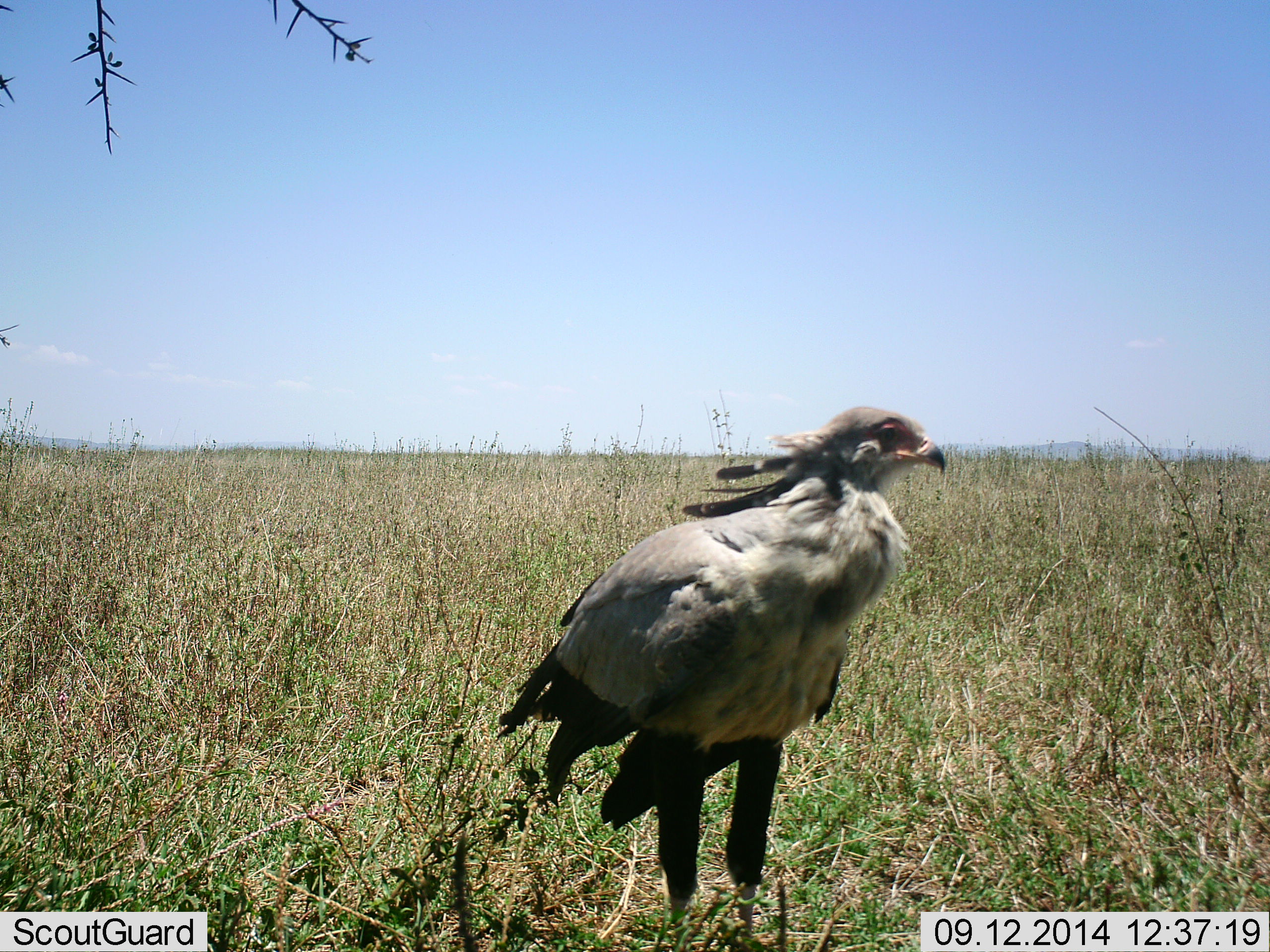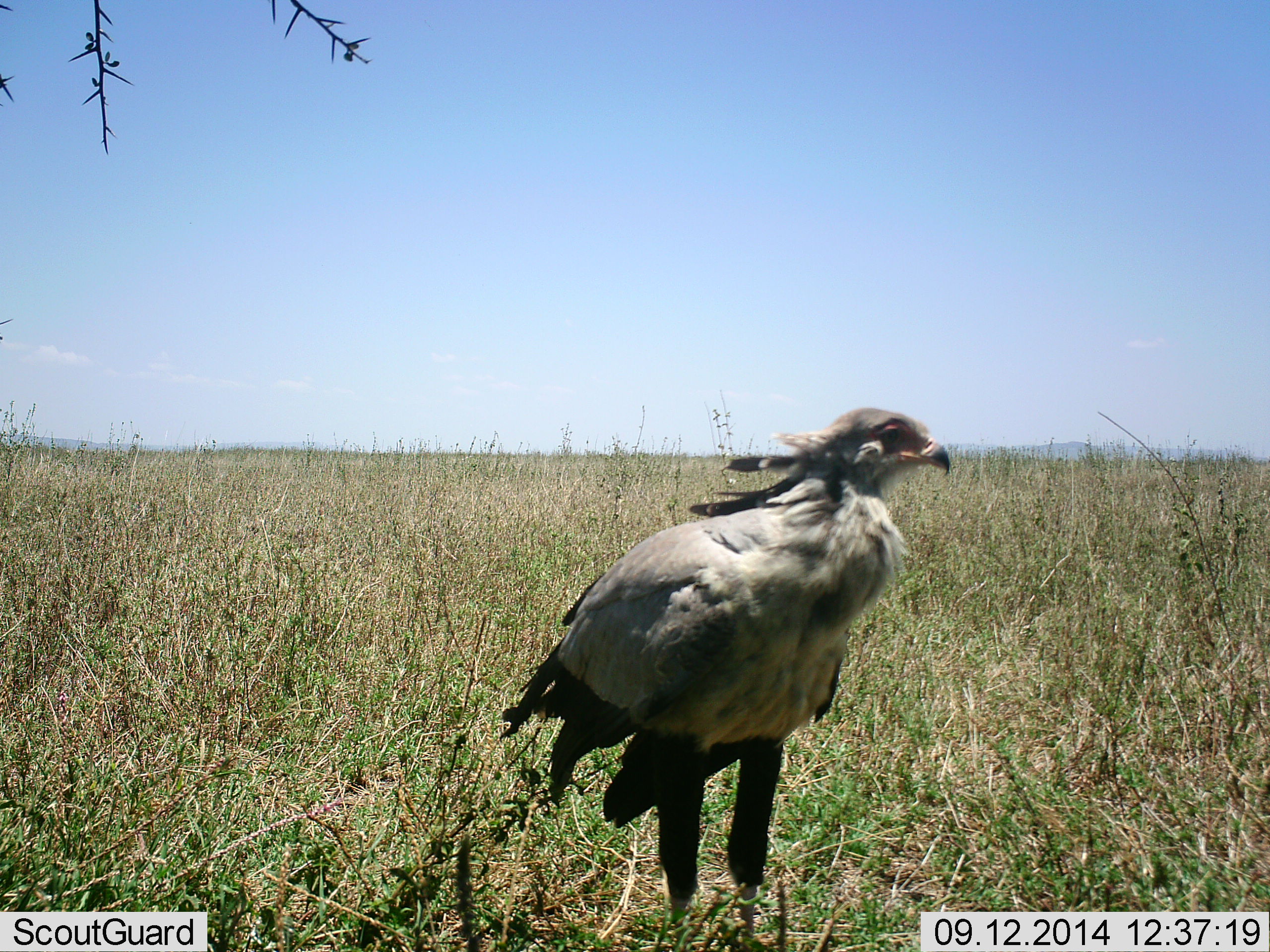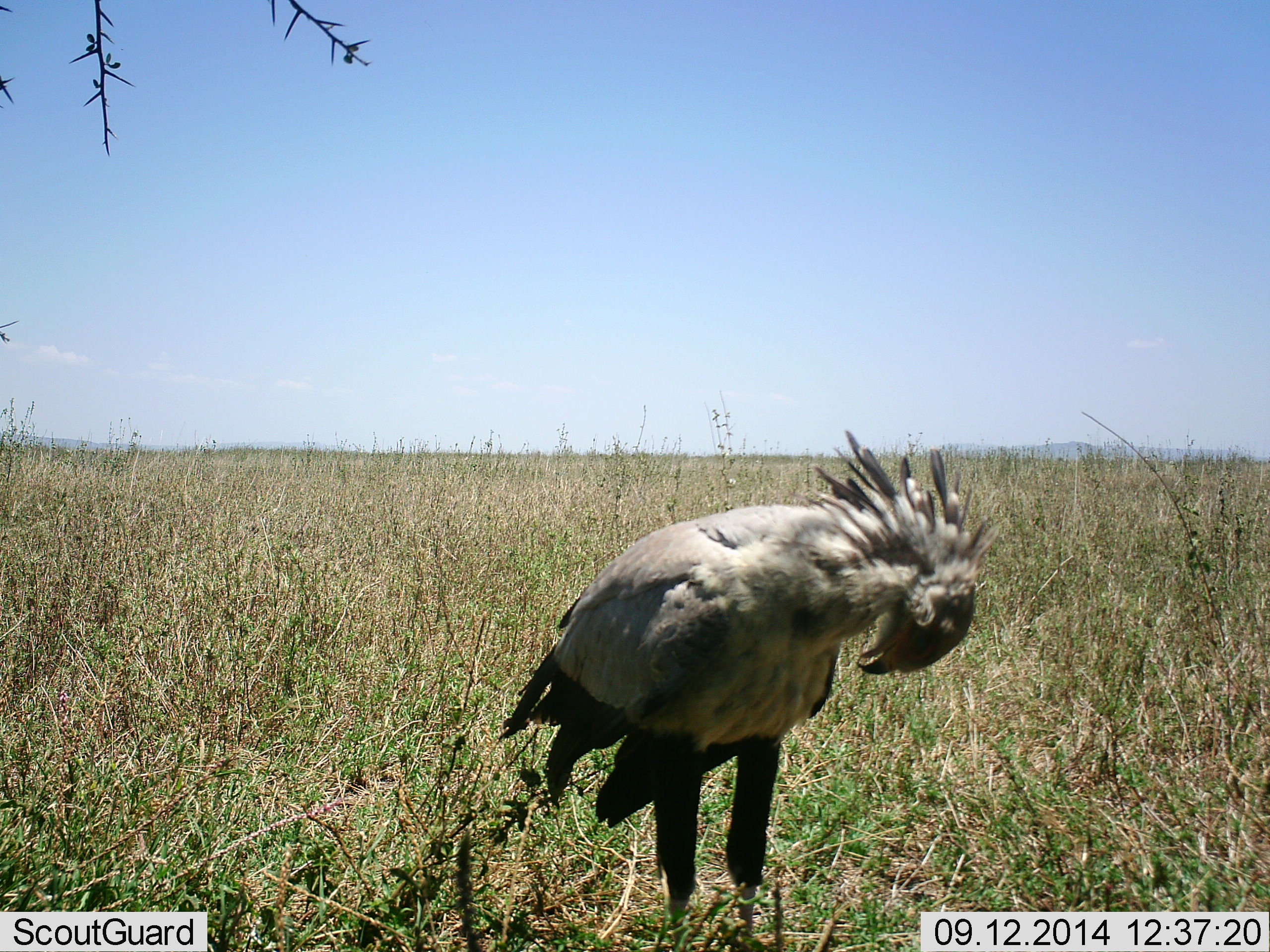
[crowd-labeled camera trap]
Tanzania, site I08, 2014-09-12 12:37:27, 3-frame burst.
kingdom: Animalia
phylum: Chordata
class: Aves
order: Accipitriformes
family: Sagittariidae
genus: Sagittarius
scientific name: Sagittarius serpentarius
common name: secretary bird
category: secretarybird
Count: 1.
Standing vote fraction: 100%.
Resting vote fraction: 0%.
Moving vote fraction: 0%.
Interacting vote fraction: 0%.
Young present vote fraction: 0%.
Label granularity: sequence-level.